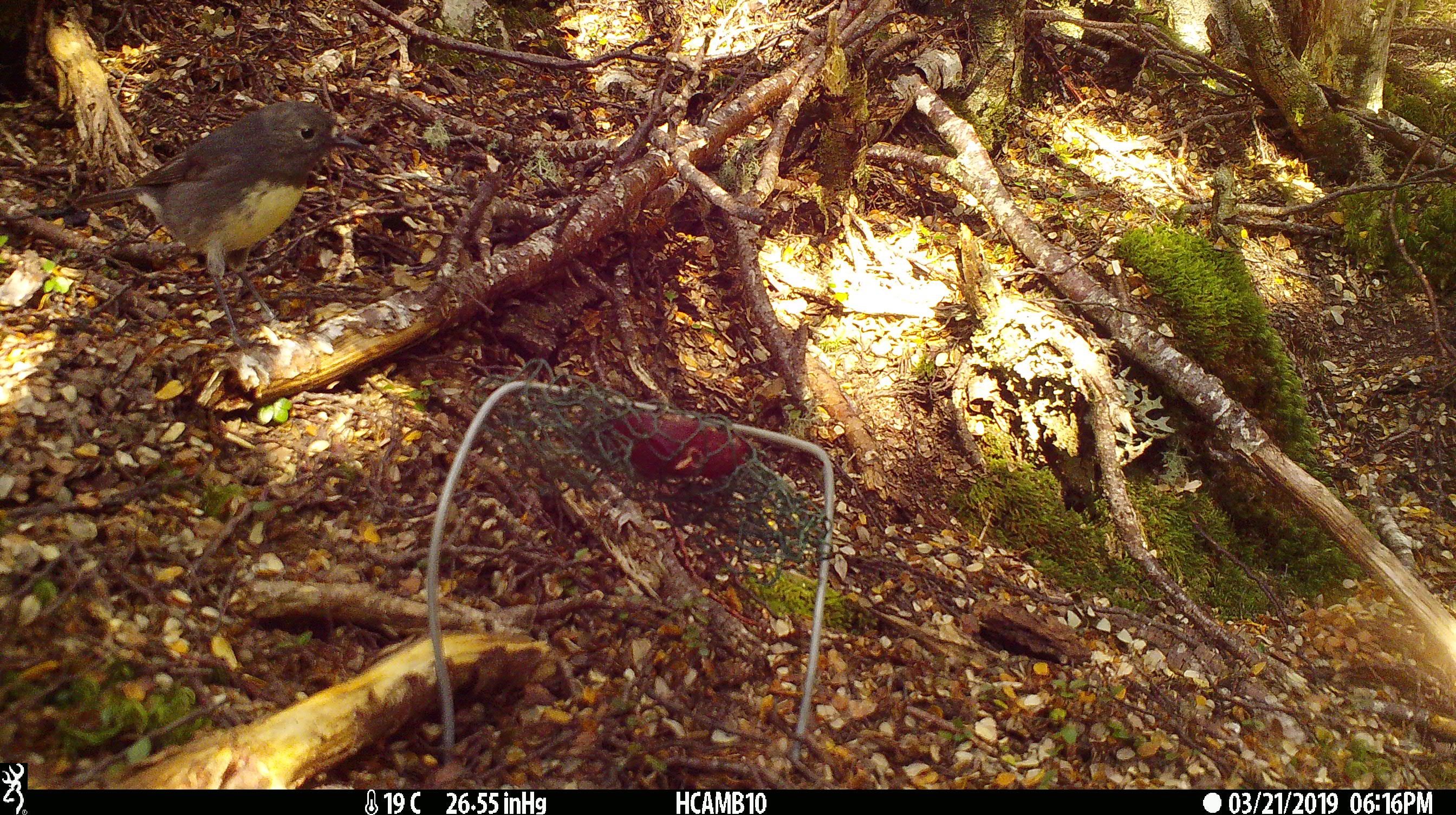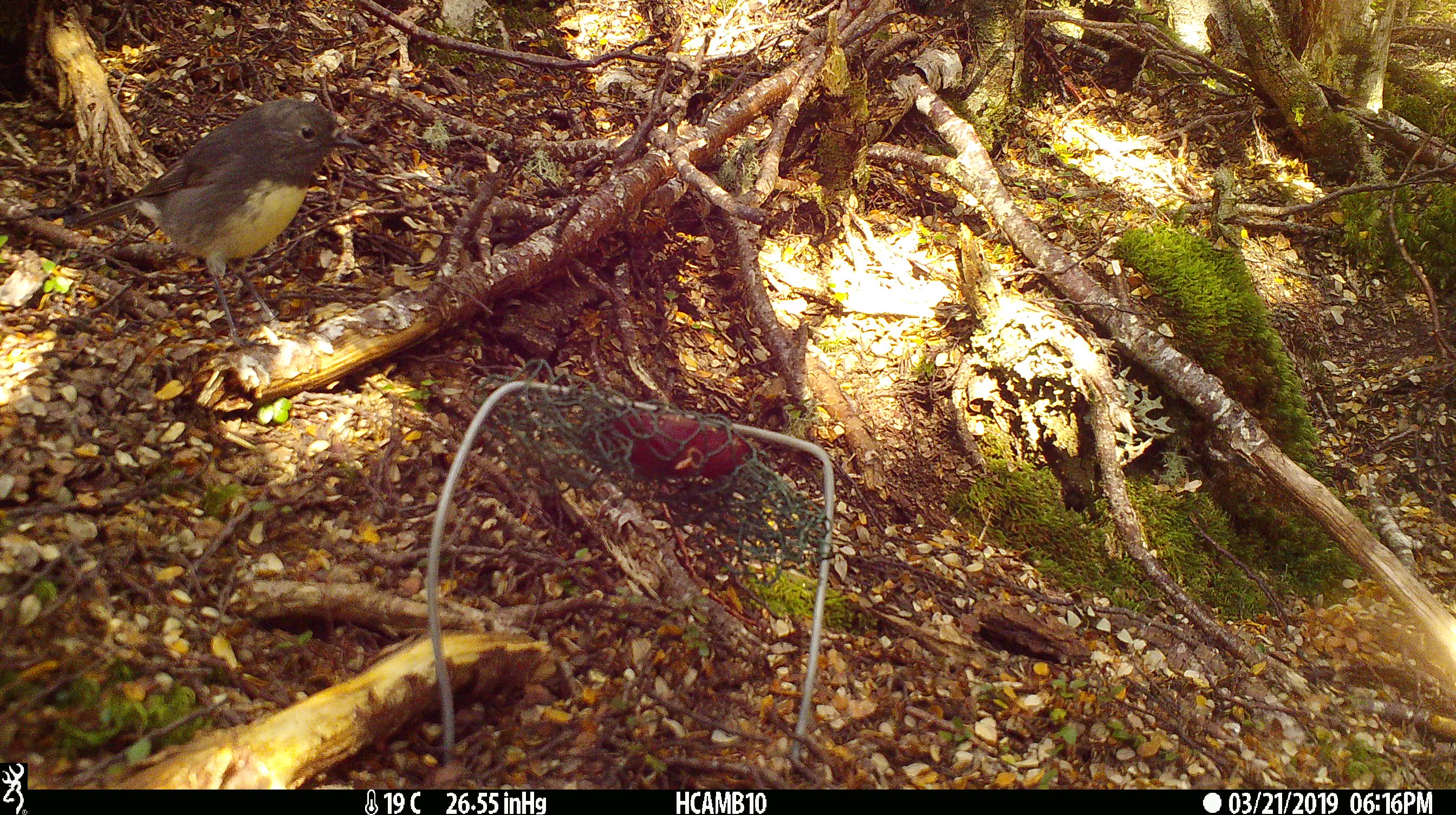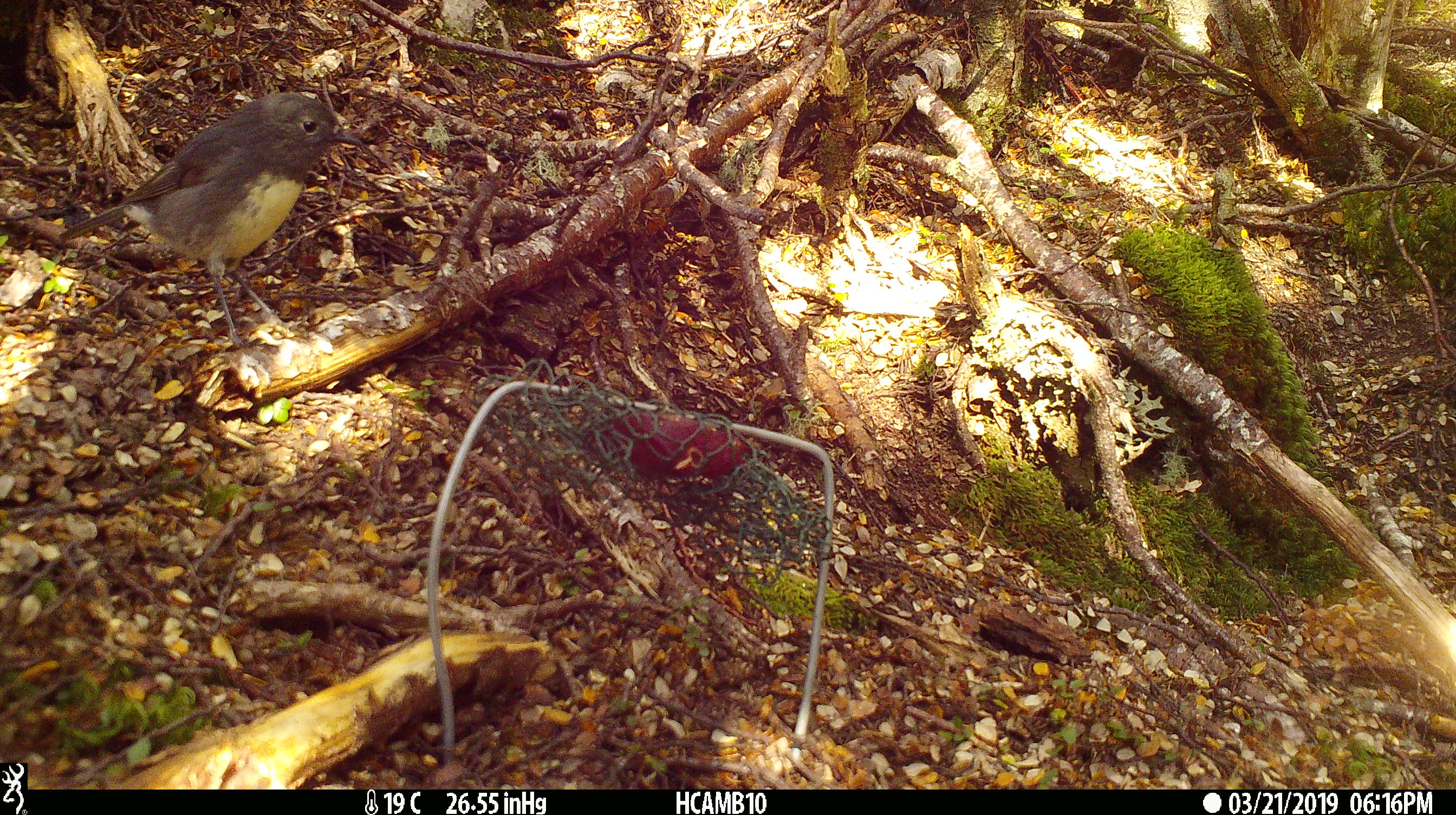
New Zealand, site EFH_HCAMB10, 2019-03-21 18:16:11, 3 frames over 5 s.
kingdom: Animalia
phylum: Chordata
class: Aves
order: Passeriformes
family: Petroicidae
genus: Petroica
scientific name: Petroica australis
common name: new zealand robin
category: robin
Robin (new zealand robin) (Petroica australis).